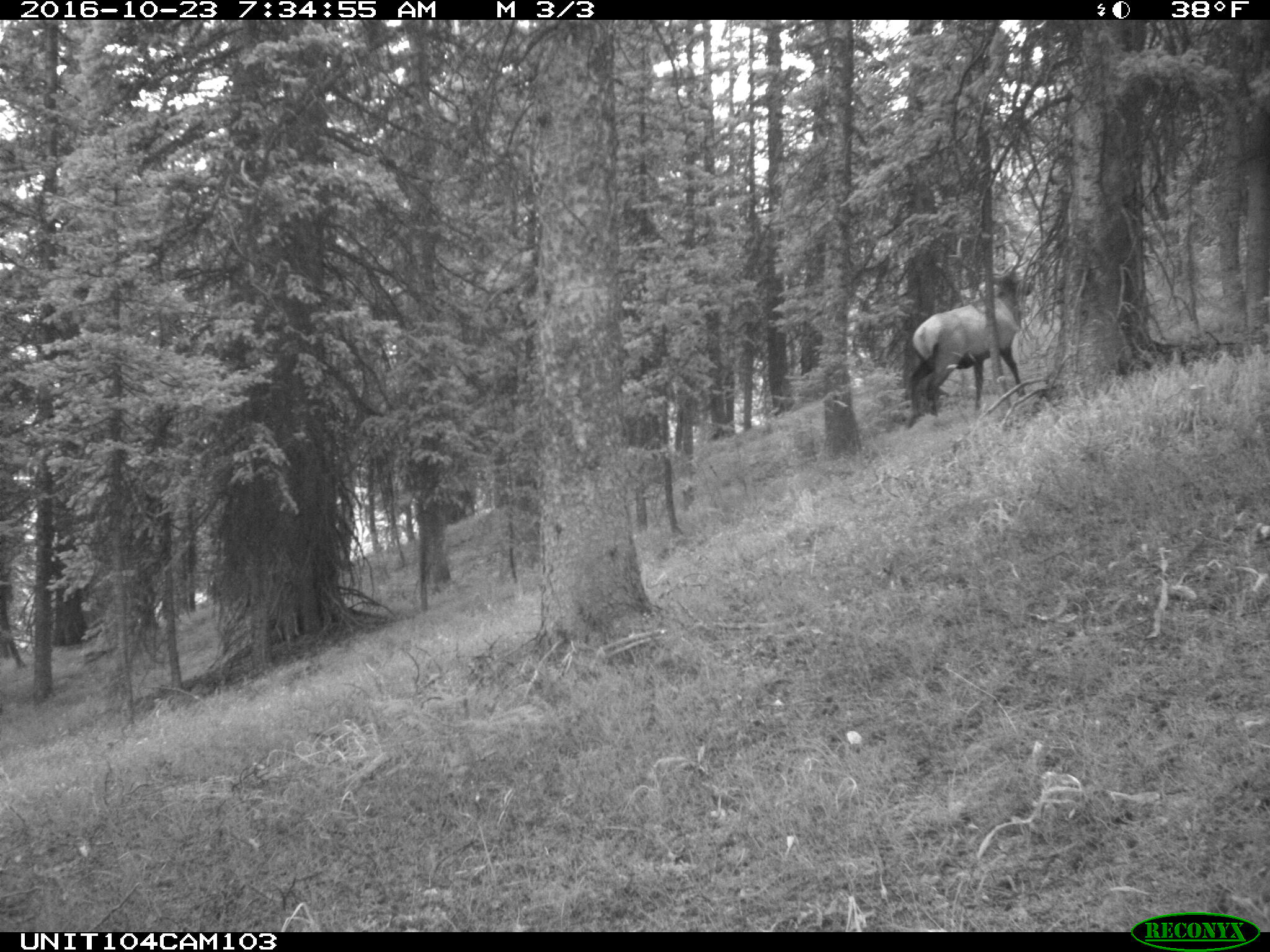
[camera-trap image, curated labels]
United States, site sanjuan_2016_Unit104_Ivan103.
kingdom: Animalia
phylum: Chordata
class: Mammalia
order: Artiodactyla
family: Cervidae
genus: Cervus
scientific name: Cervus elaphus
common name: red deer